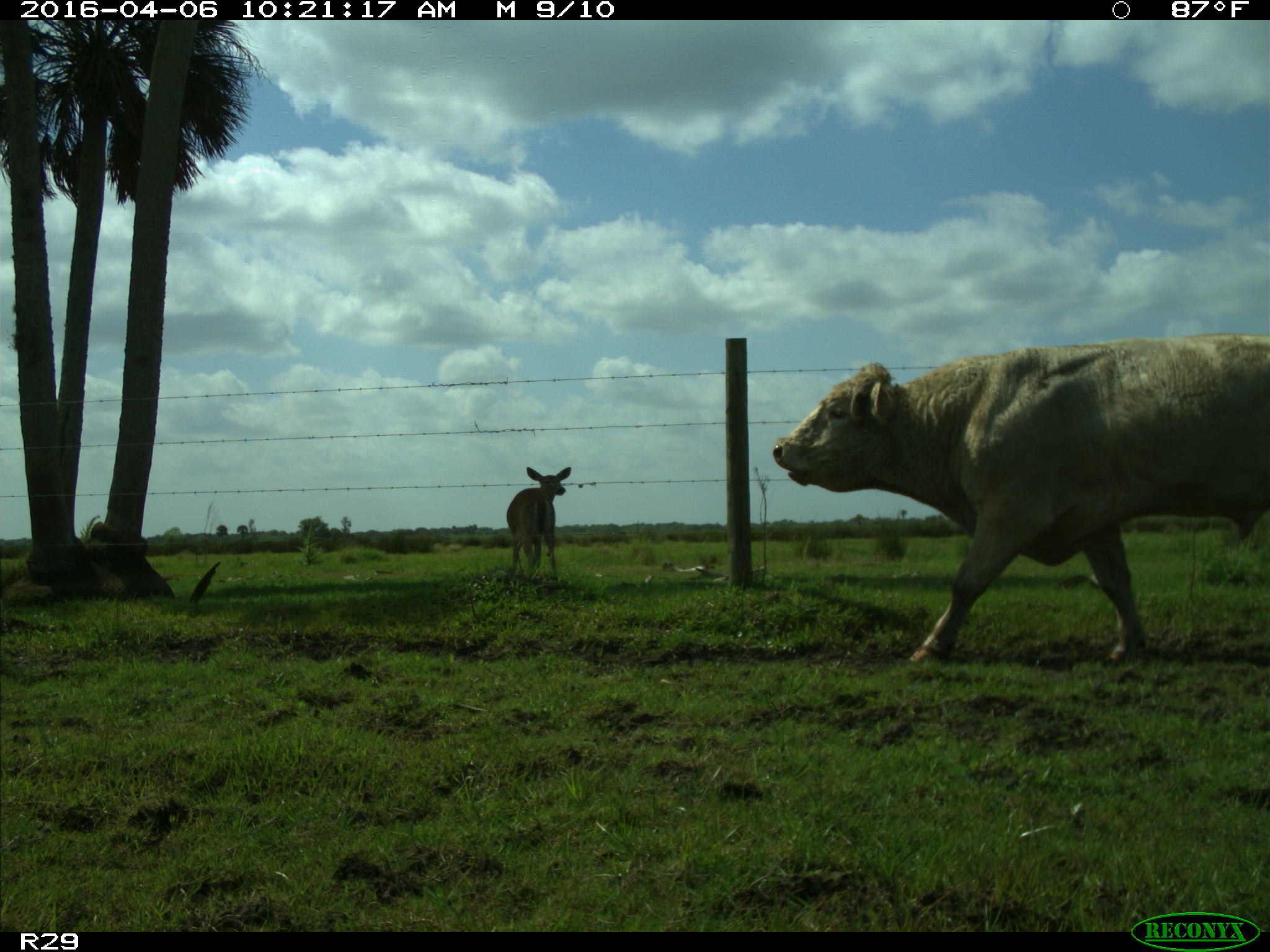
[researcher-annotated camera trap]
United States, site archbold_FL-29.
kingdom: Animalia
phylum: Chordata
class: Mammalia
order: Artiodactyla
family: Bovidae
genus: Bos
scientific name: Bos taurus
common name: domestic cow